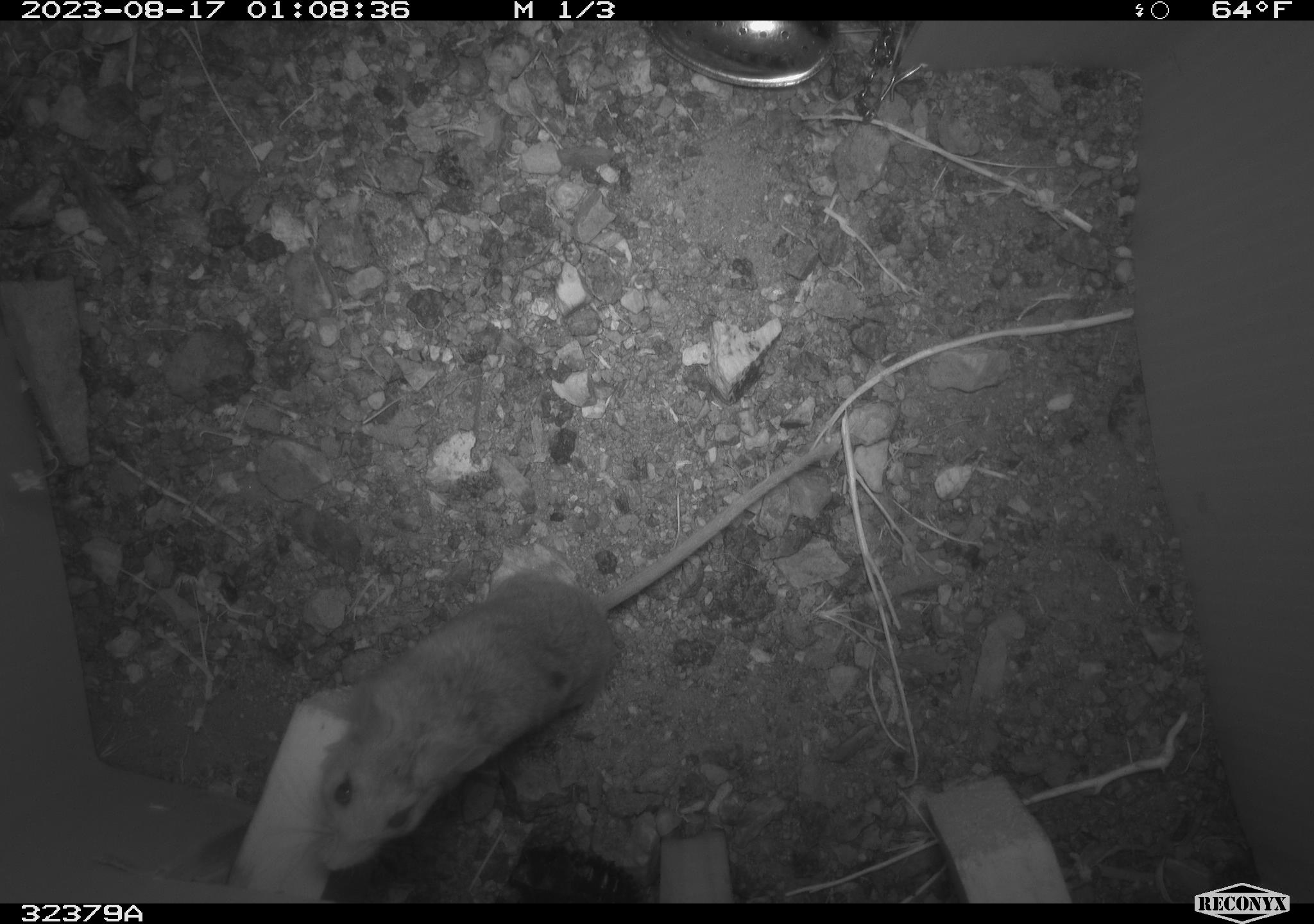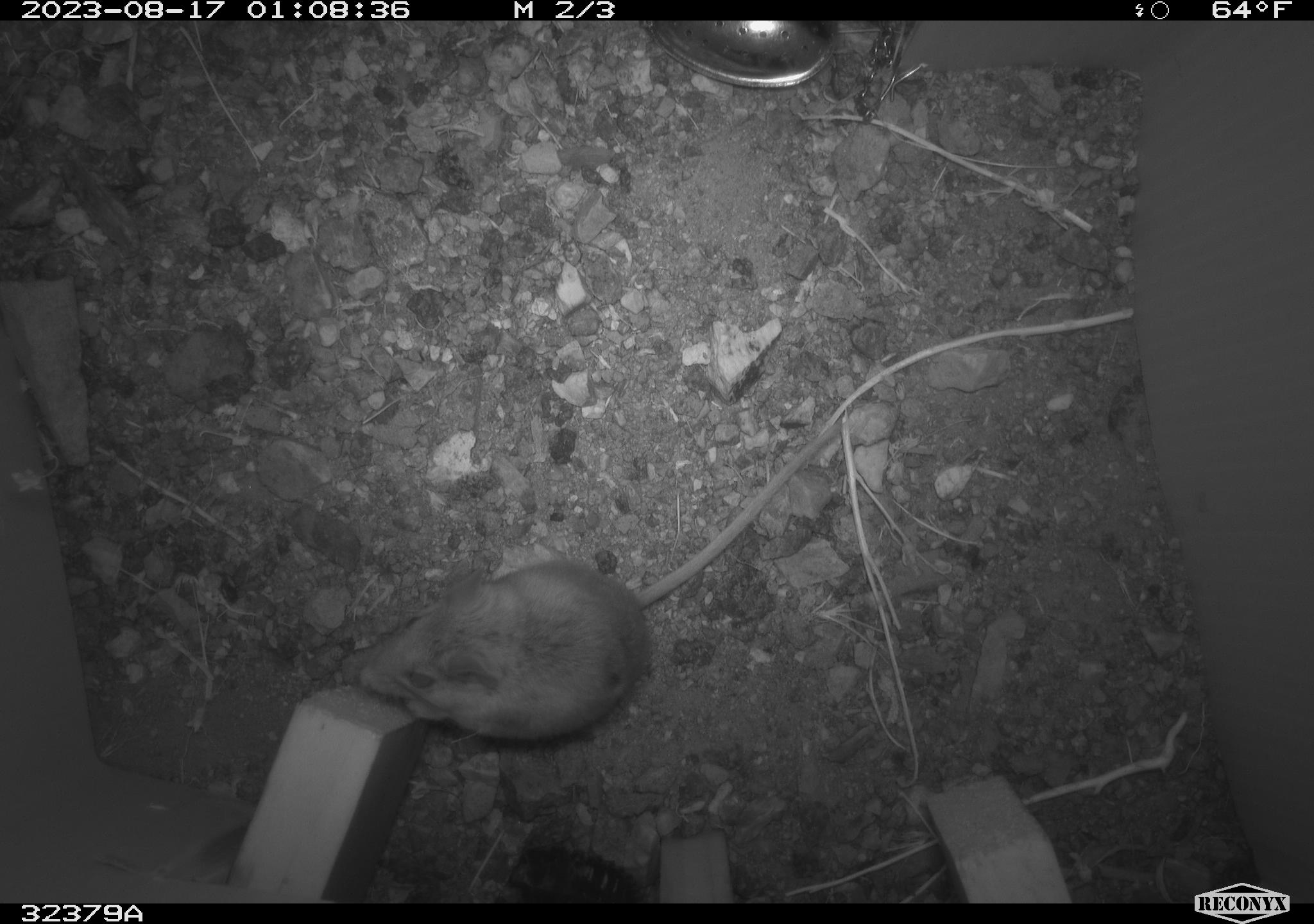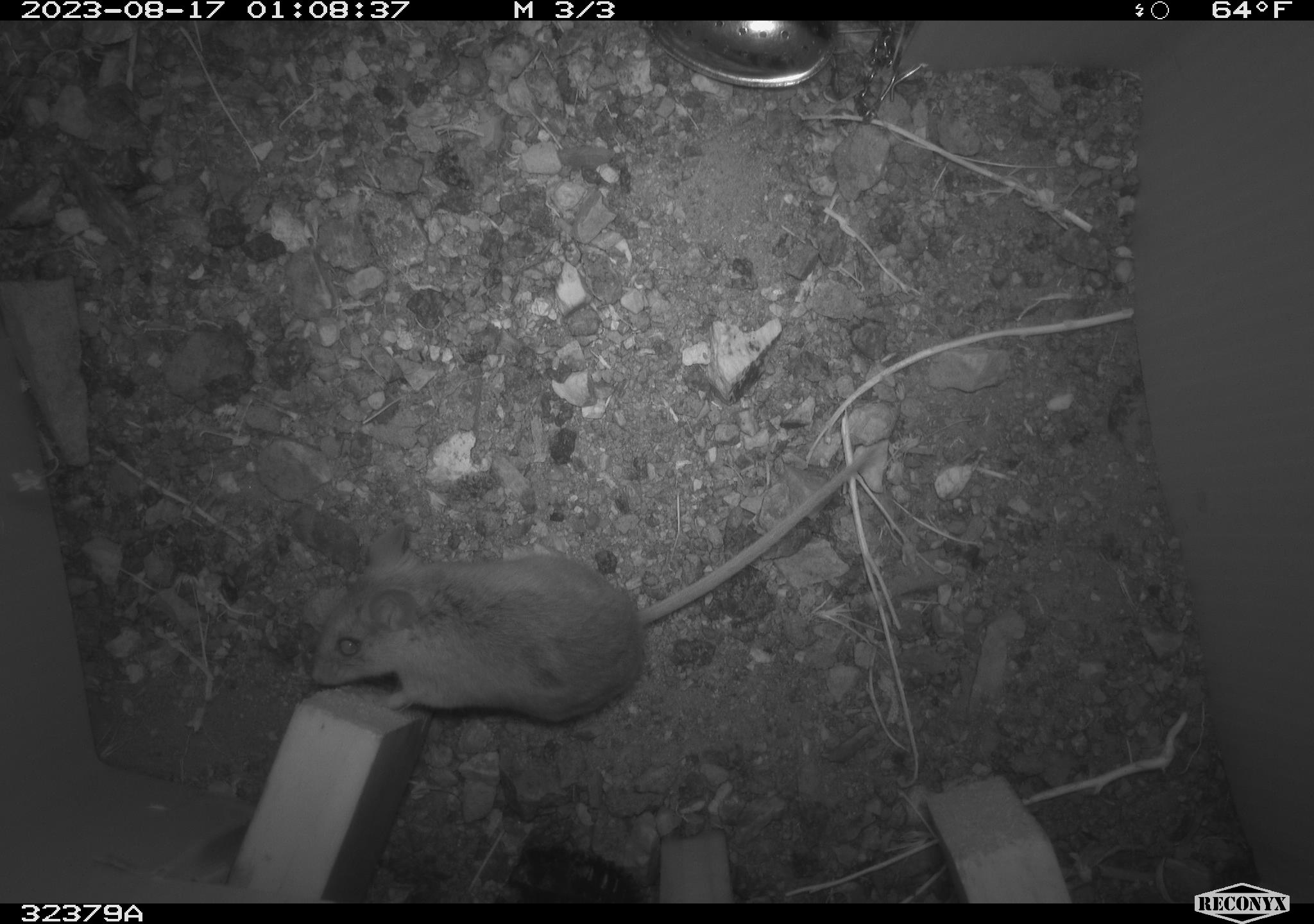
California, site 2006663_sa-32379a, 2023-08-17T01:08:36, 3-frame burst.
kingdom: Animalia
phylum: Chordata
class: Mammalia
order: Rodentia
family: Cricetidae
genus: Peromyscus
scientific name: Peromyscus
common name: deer mice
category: peromyscus species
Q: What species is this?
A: Peromyscus species (deer mice) (Peromyscus).